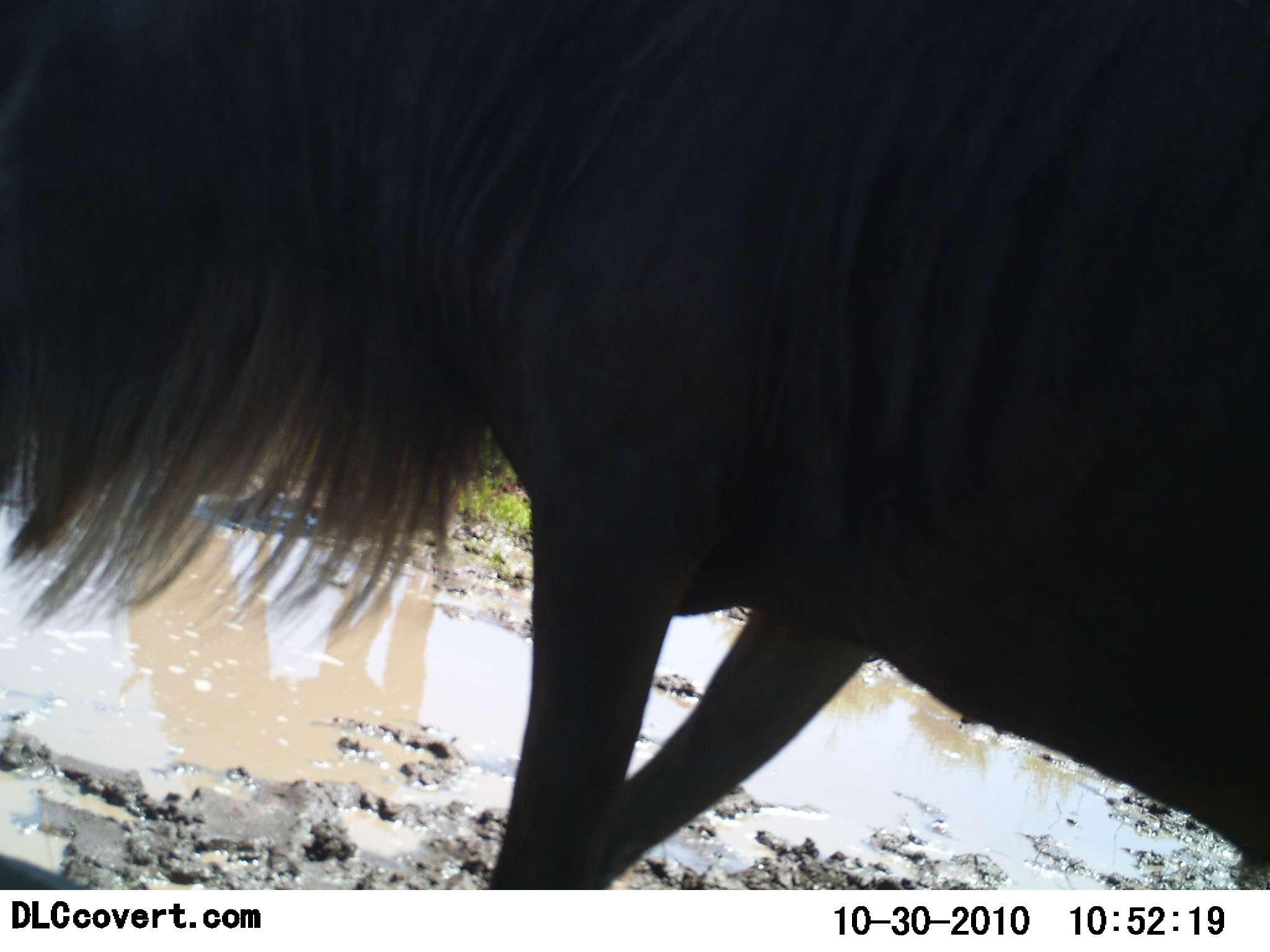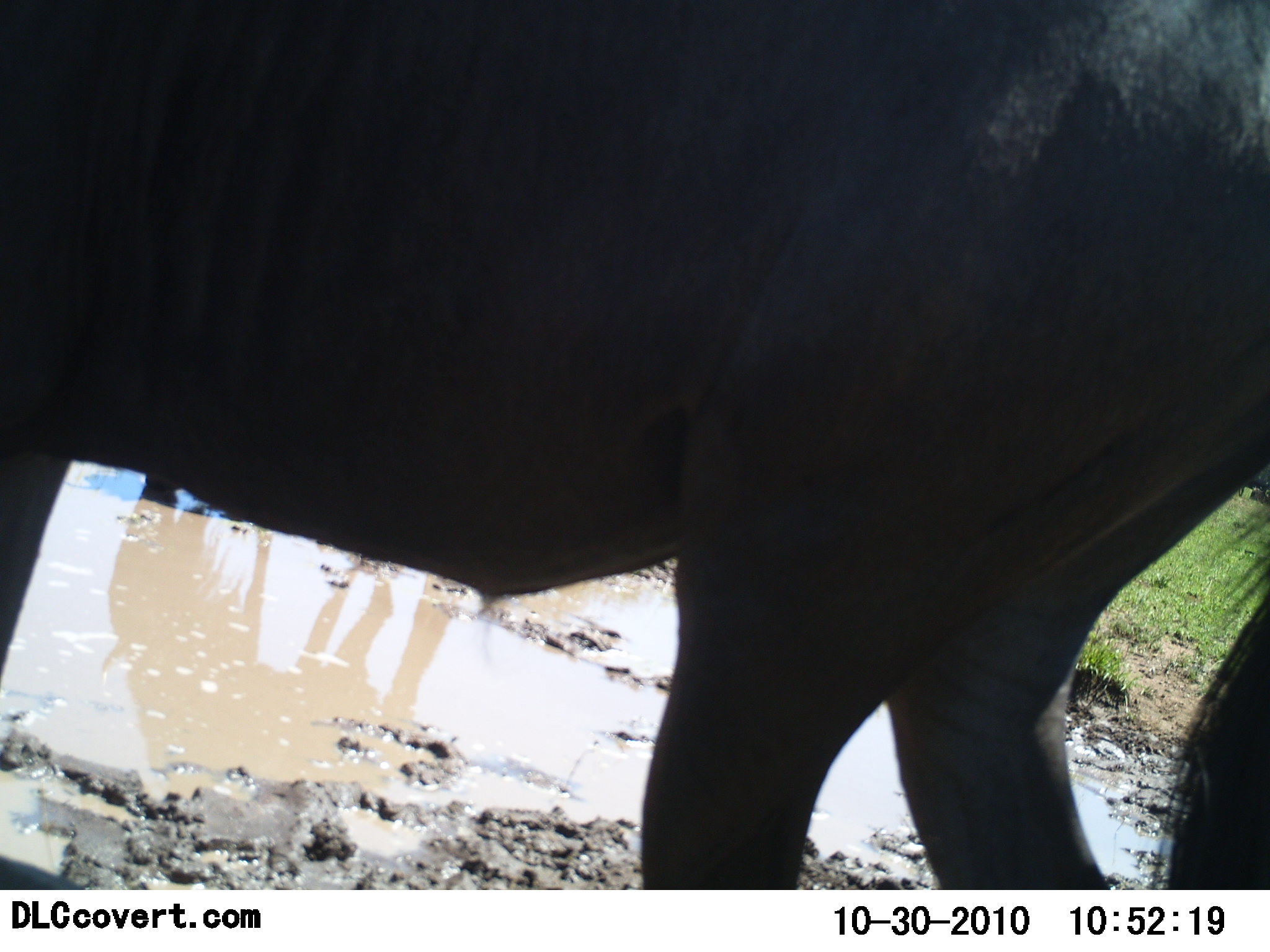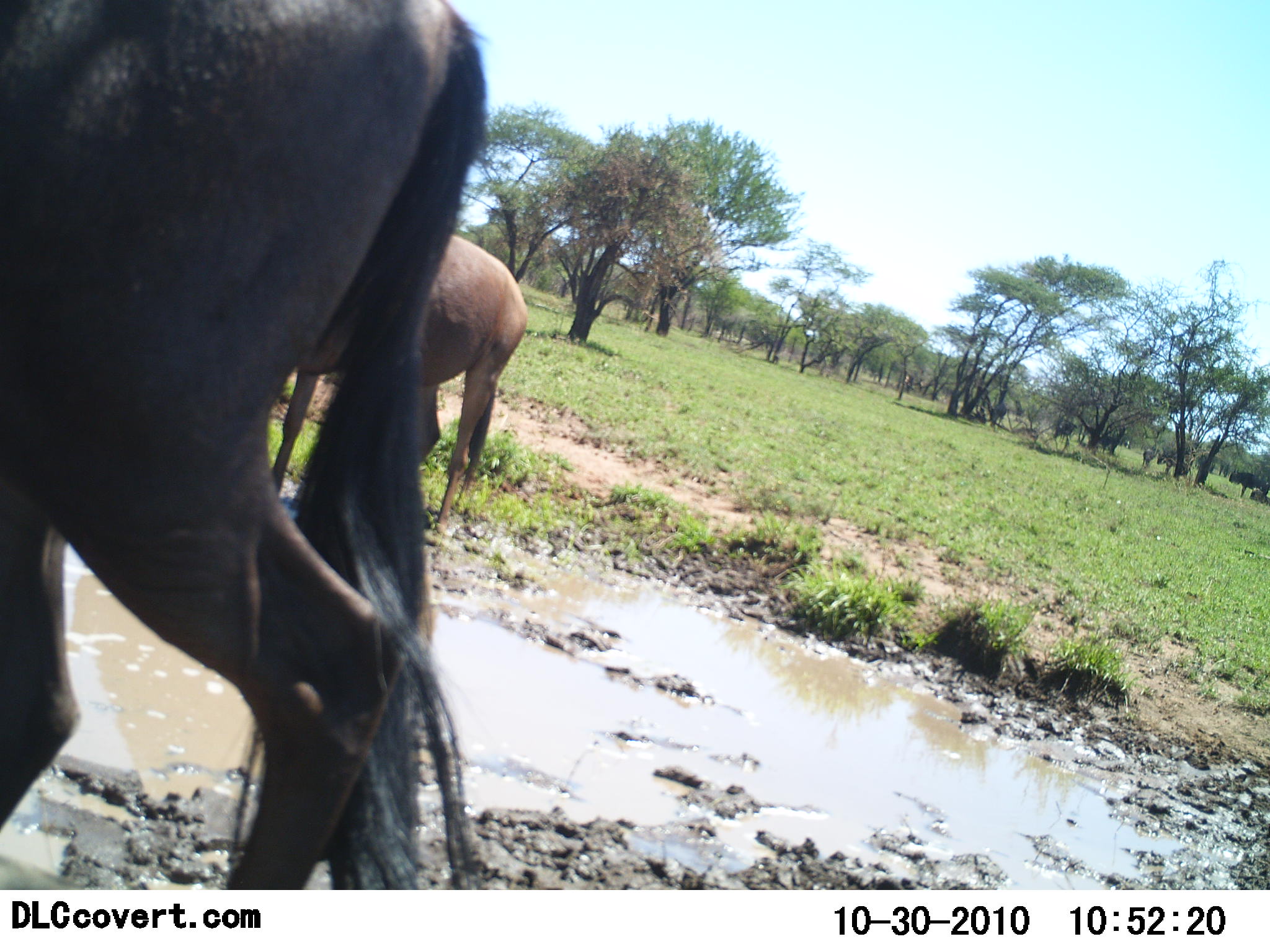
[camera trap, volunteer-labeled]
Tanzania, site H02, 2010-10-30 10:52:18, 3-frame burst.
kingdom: Animalia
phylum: Chordata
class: Mammalia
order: Artiodactyla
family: Bovidae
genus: Connochaetes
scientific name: Connochaetes taurinus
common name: blue wildebeest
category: wildebeest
Wildebeest (blue wildebeest) (Connochaetes taurinus), count 2. Behavior (volunteer vote fractions): standing 35%, resting 0%, moving 94%, interacting 0%. Young present (vote fraction): 0%. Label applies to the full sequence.